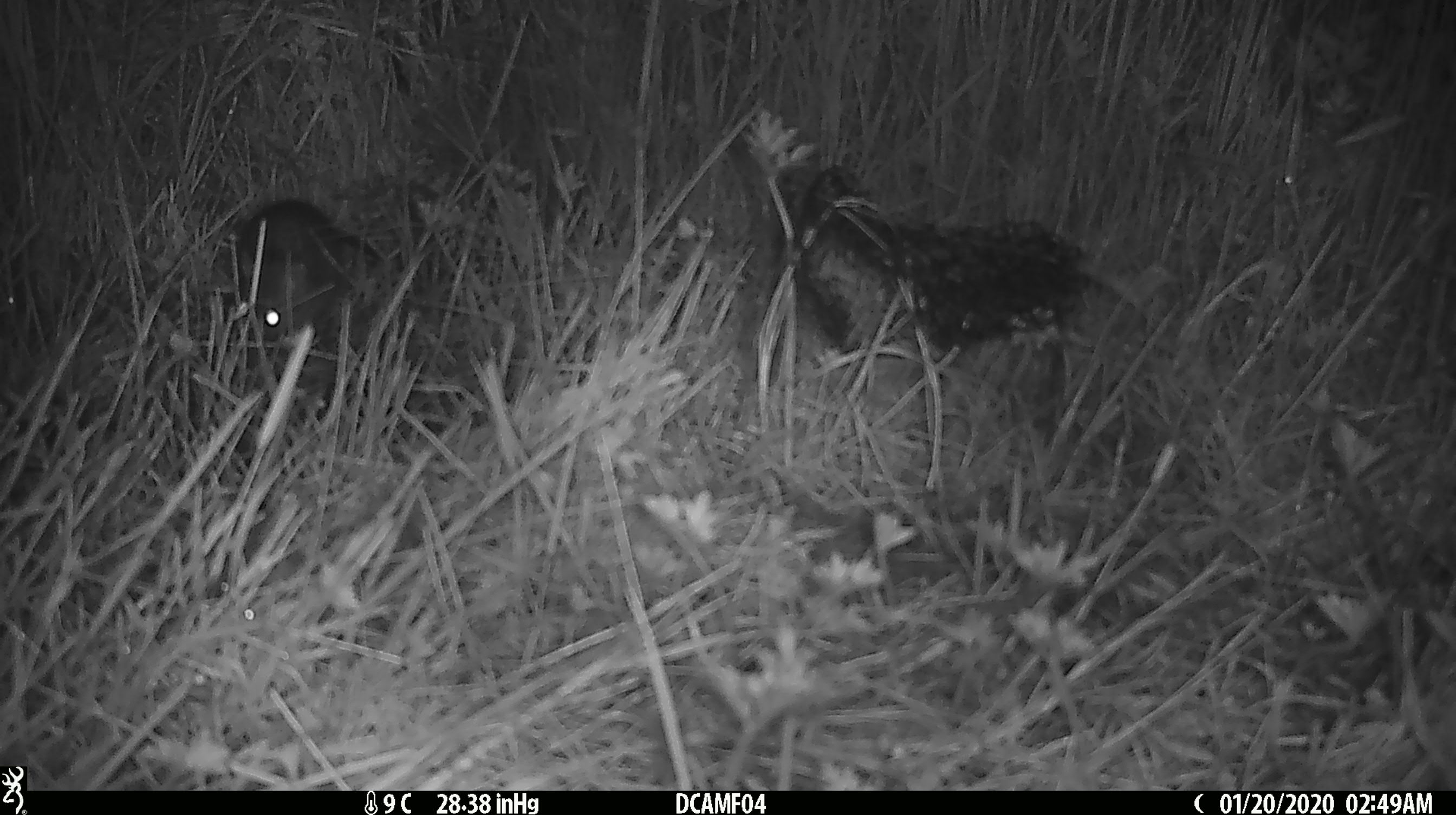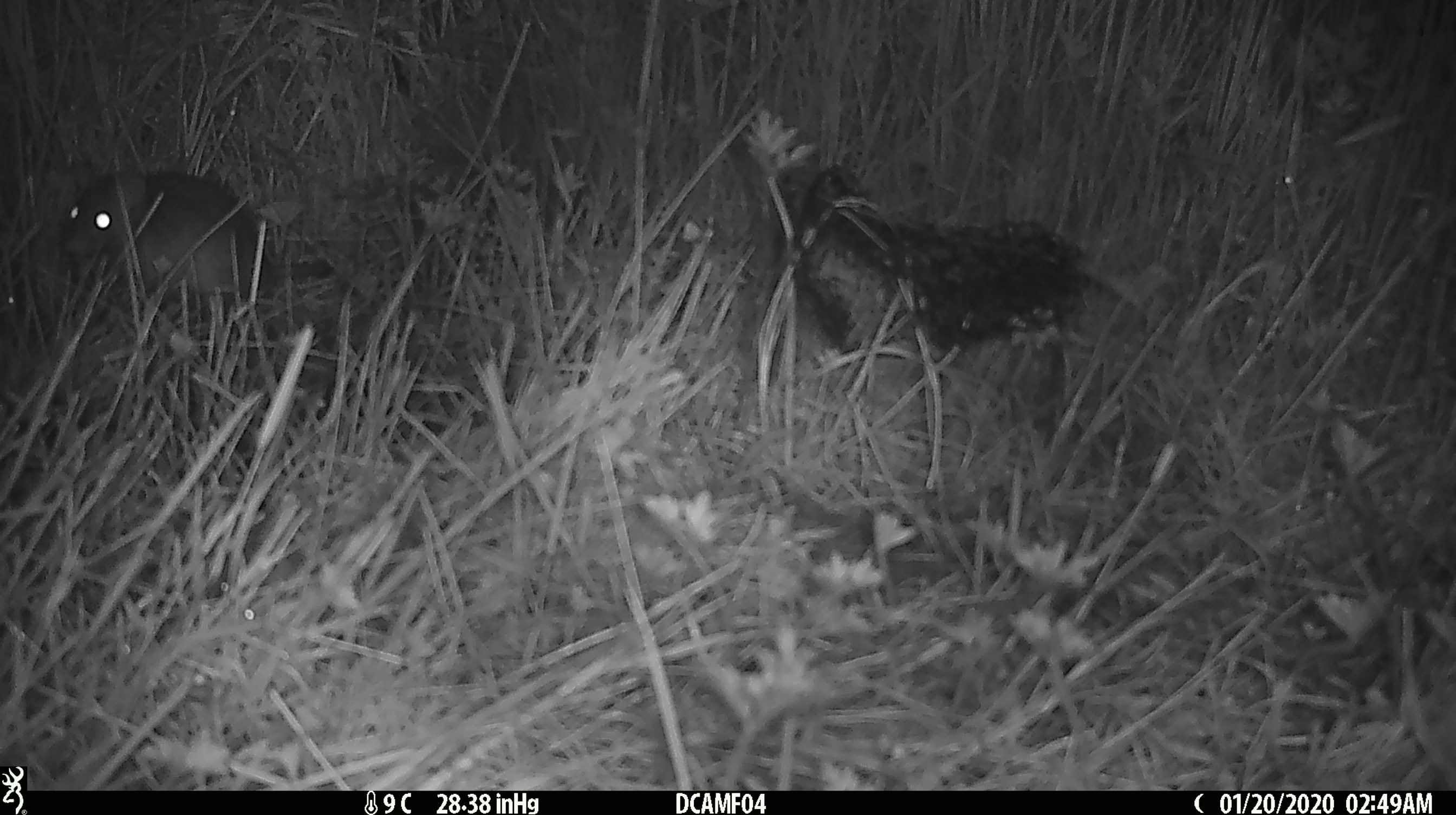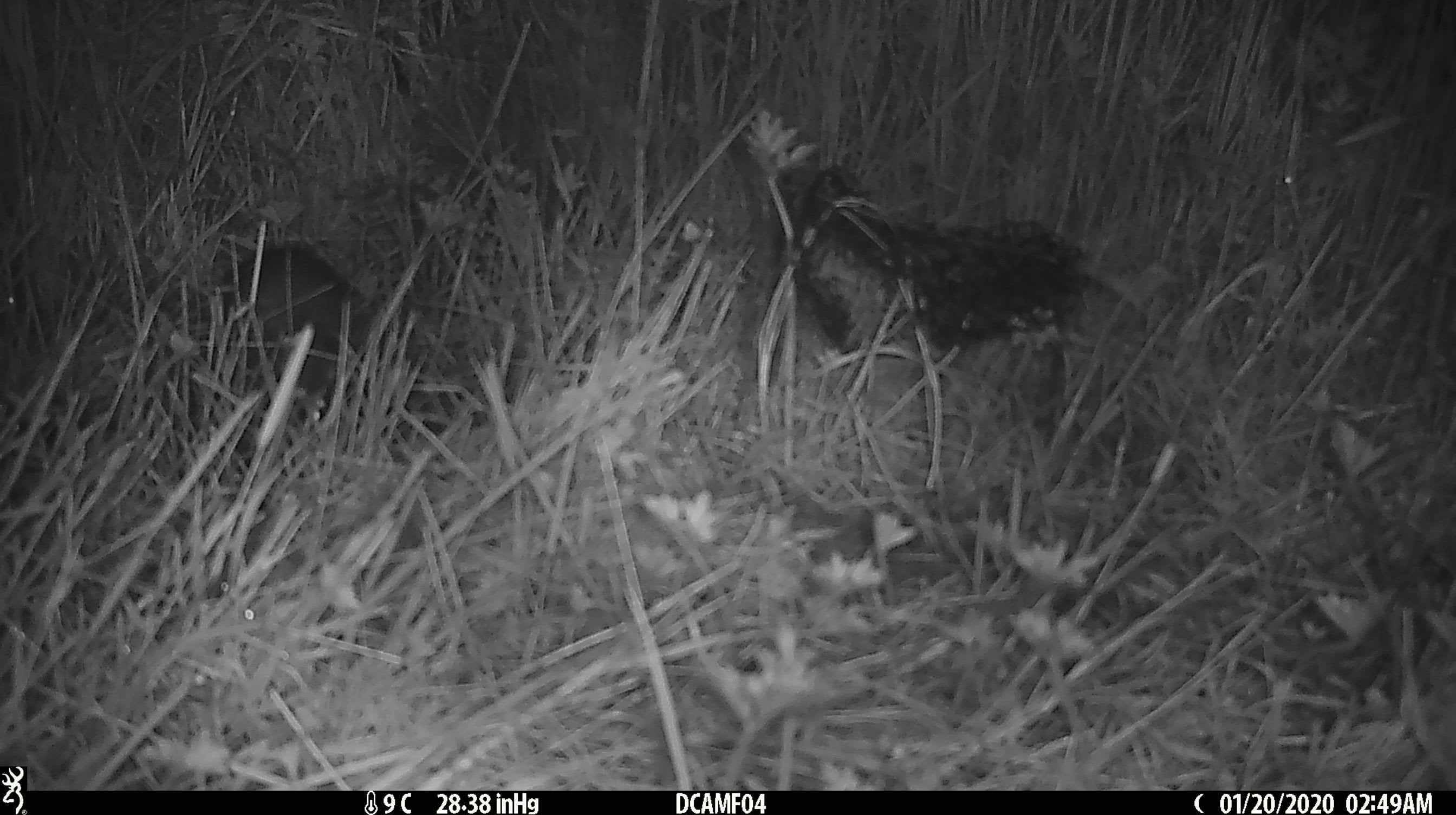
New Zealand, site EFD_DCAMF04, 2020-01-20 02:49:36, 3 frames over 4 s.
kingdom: Animalia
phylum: Chordata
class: Mammalia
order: Rodentia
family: Muridae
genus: Rattus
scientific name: Rattus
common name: rat